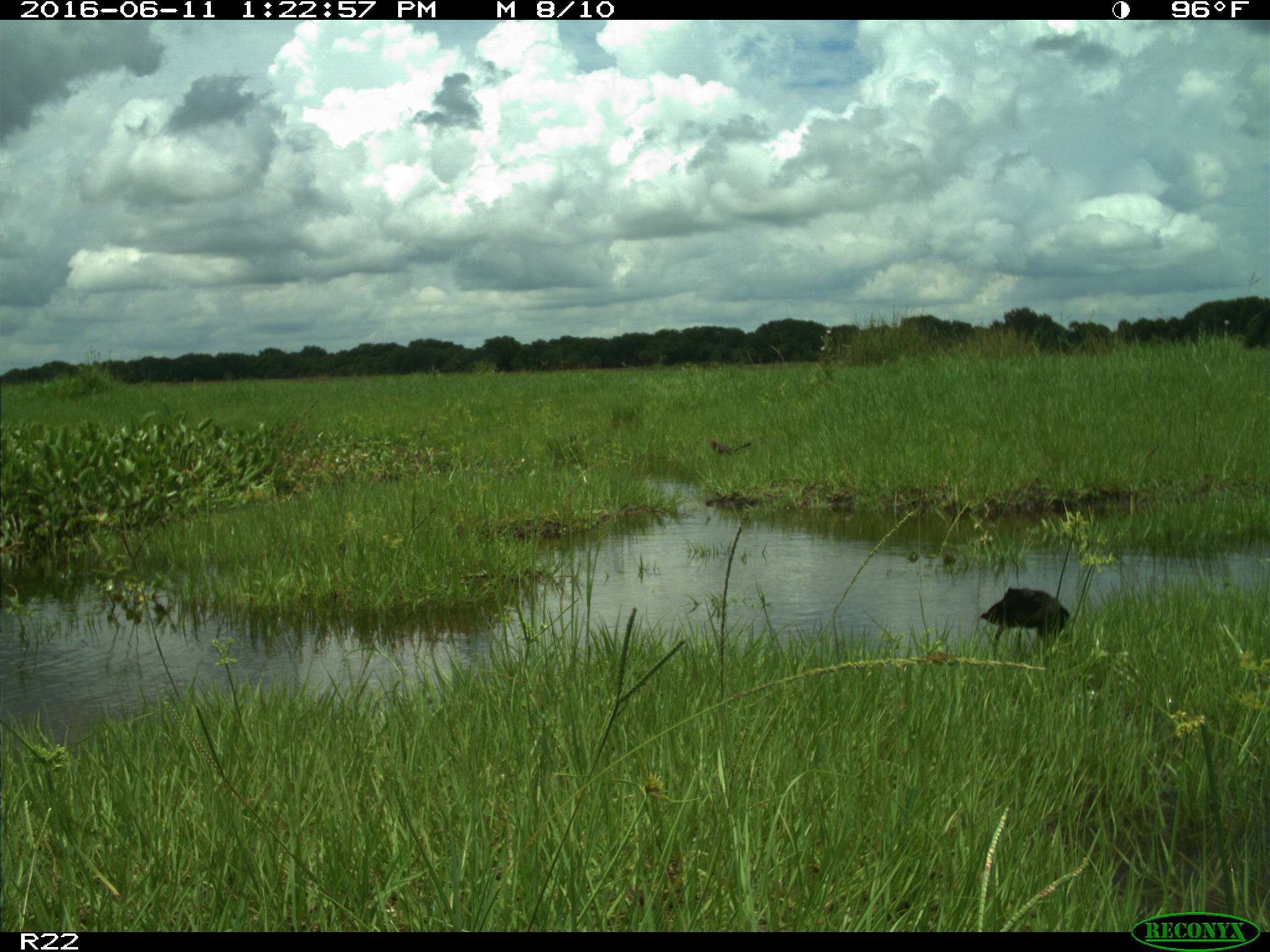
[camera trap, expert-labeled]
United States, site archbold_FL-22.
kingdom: Animalia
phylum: Chordata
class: Aves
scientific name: Aves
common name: birds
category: unidentified bird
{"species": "unidentified bird (birds) (Aves)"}